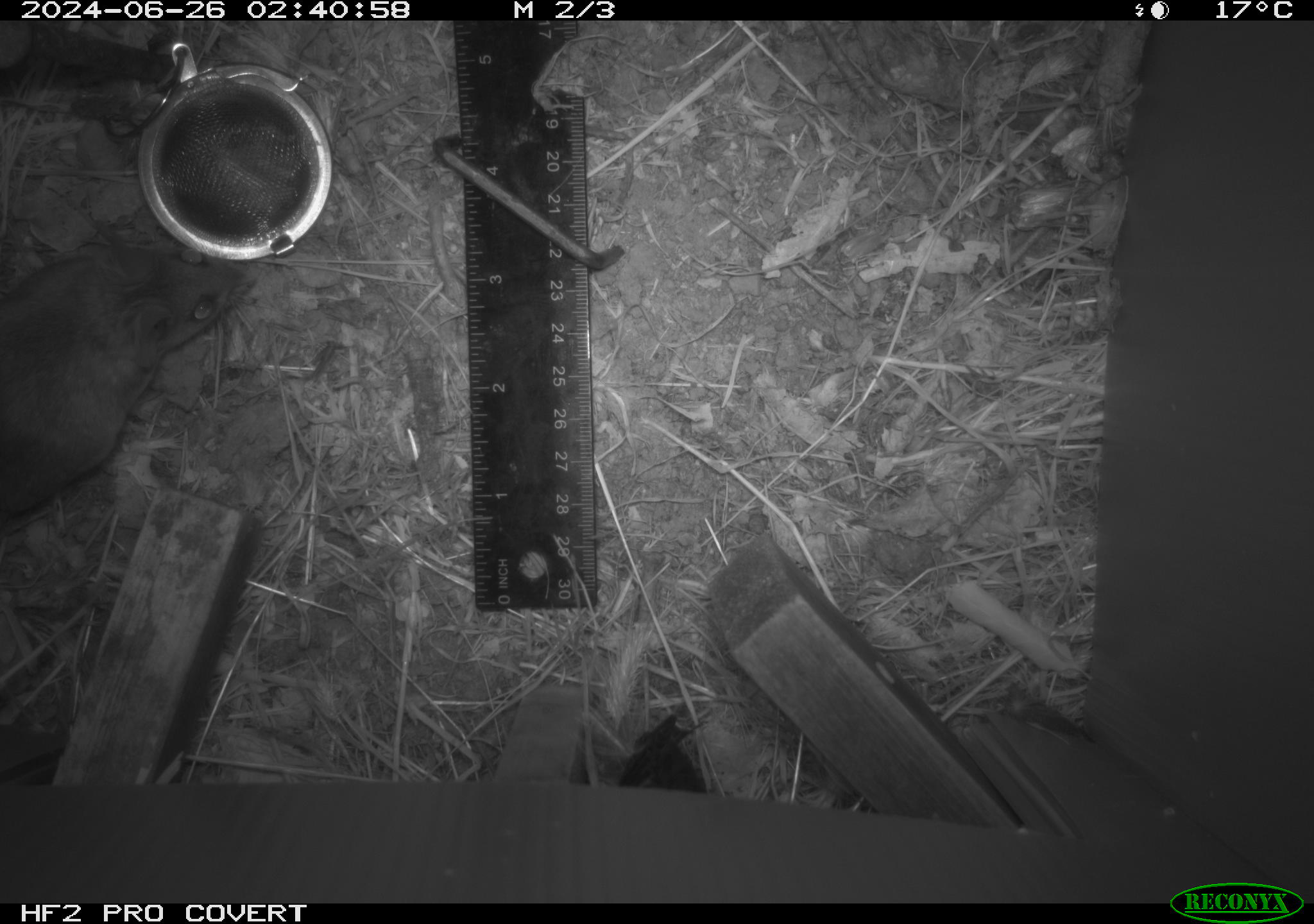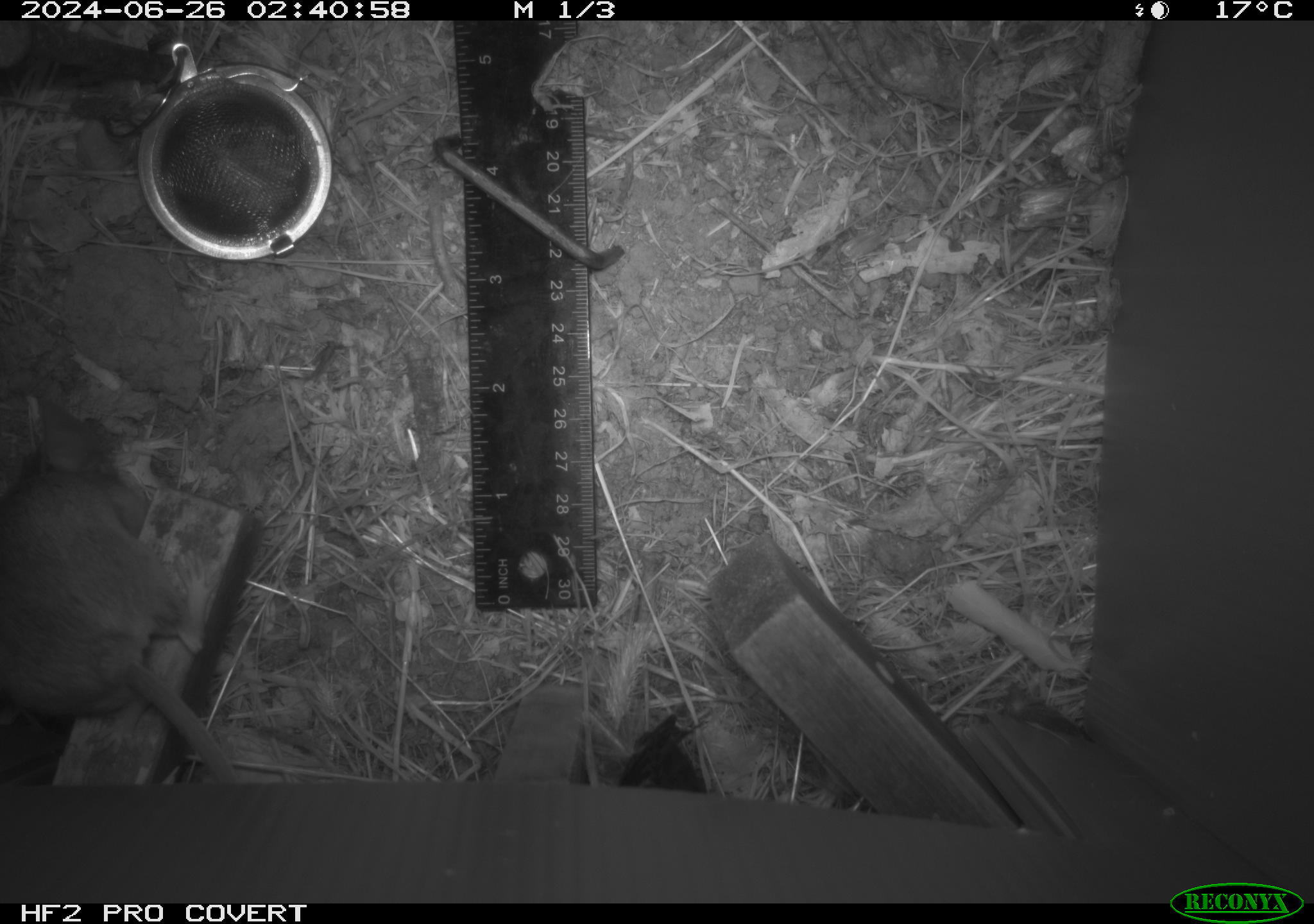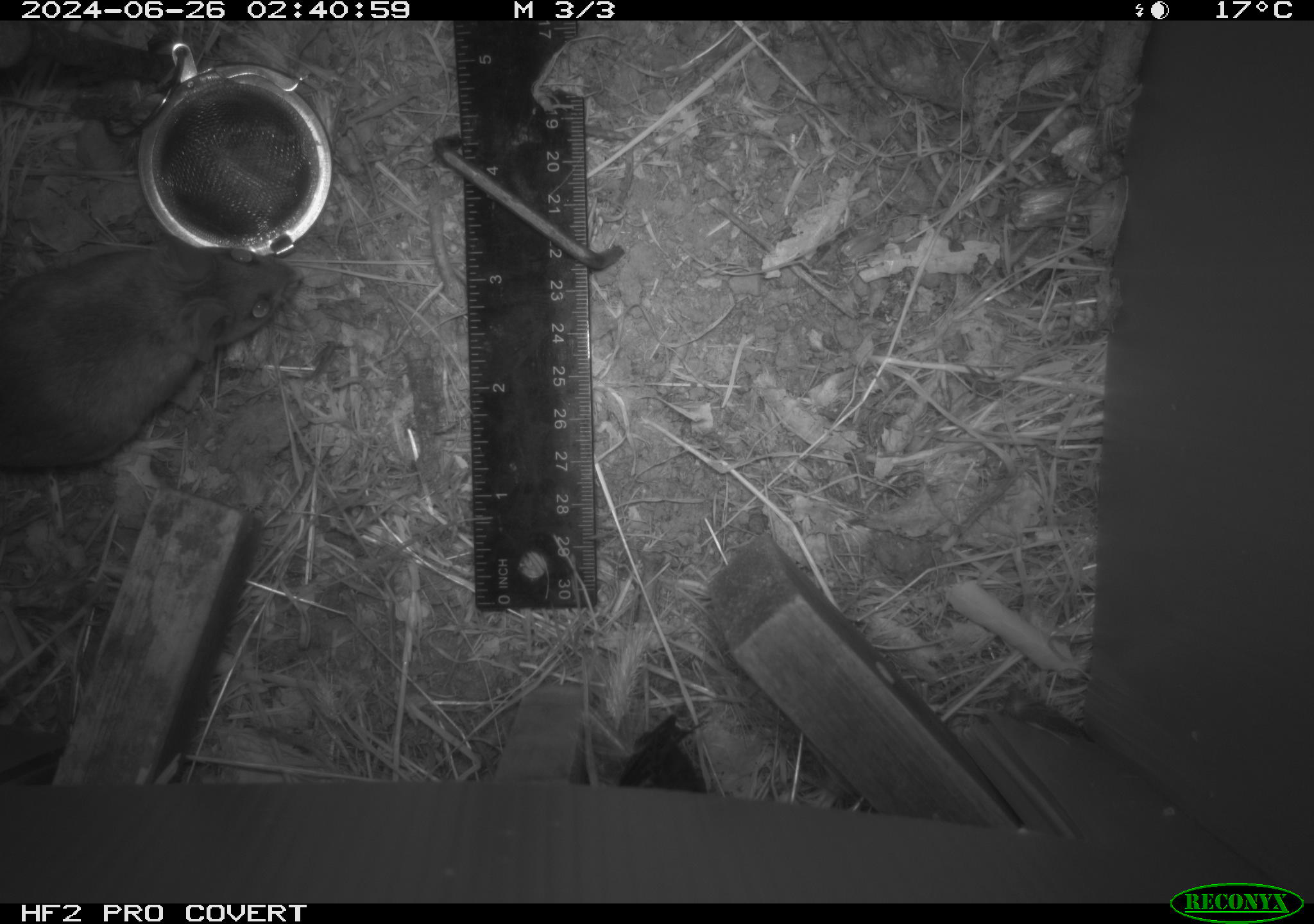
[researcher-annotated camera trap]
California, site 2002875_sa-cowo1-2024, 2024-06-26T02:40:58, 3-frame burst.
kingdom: Animalia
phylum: Chordata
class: Mammalia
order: Rodentia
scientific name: Rodentia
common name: rodent